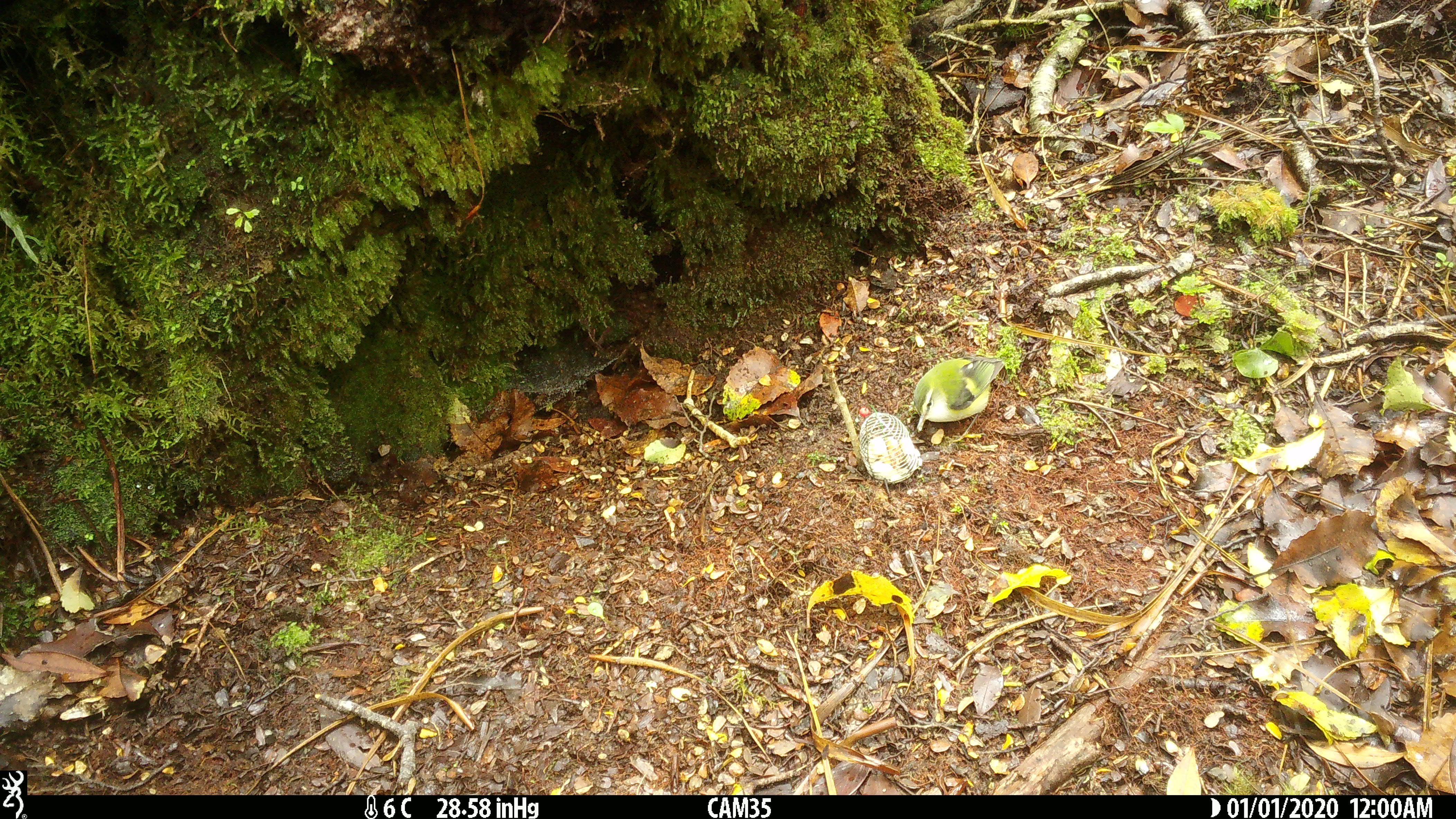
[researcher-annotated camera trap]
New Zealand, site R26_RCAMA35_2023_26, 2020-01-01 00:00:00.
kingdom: Animalia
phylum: Chordata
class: Aves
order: Passeriformes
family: Acanthisittidae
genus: Acanthisitta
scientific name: Acanthisitta chloris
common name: rifleman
Rifleman (Acanthisitta chloris).